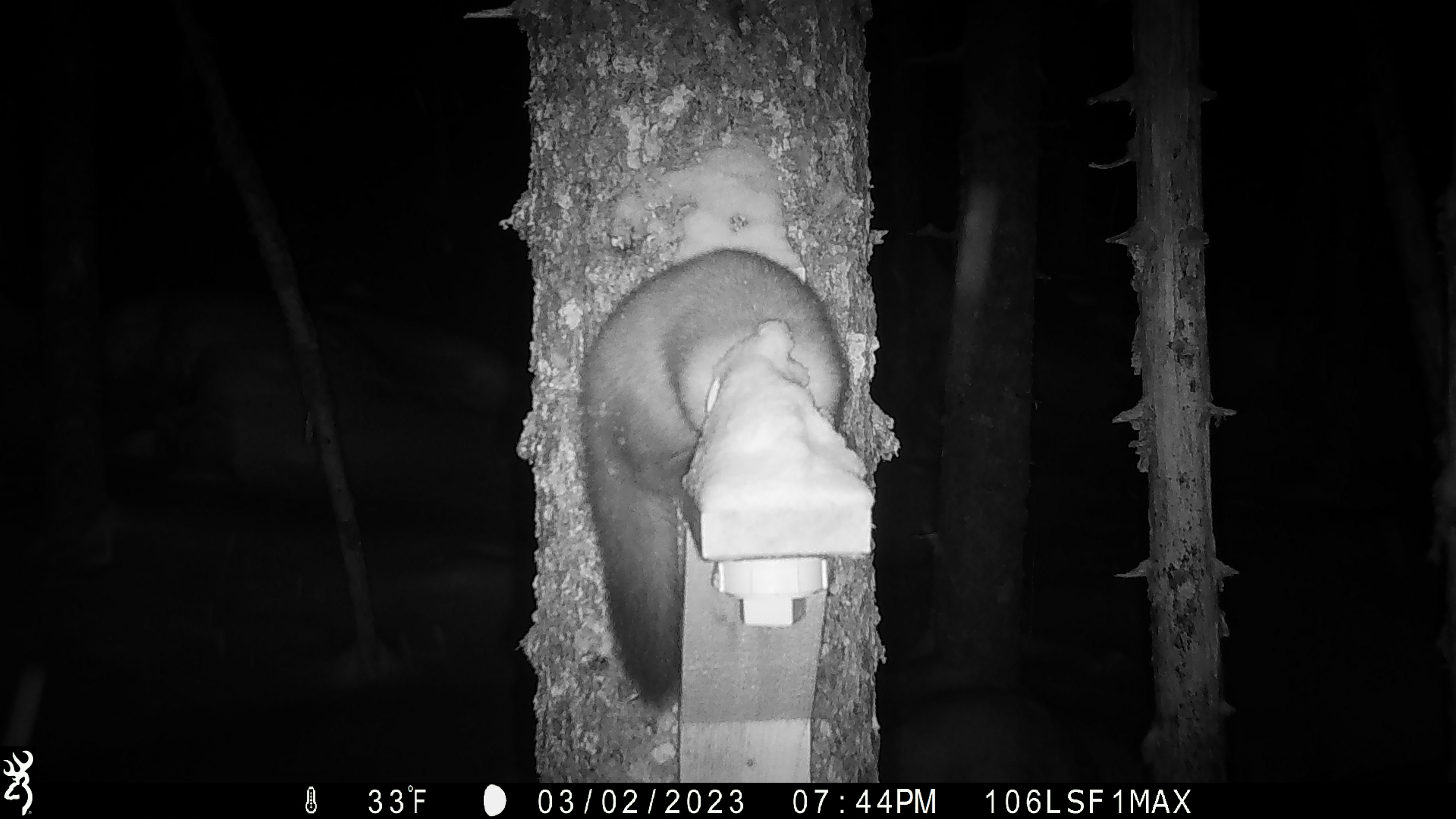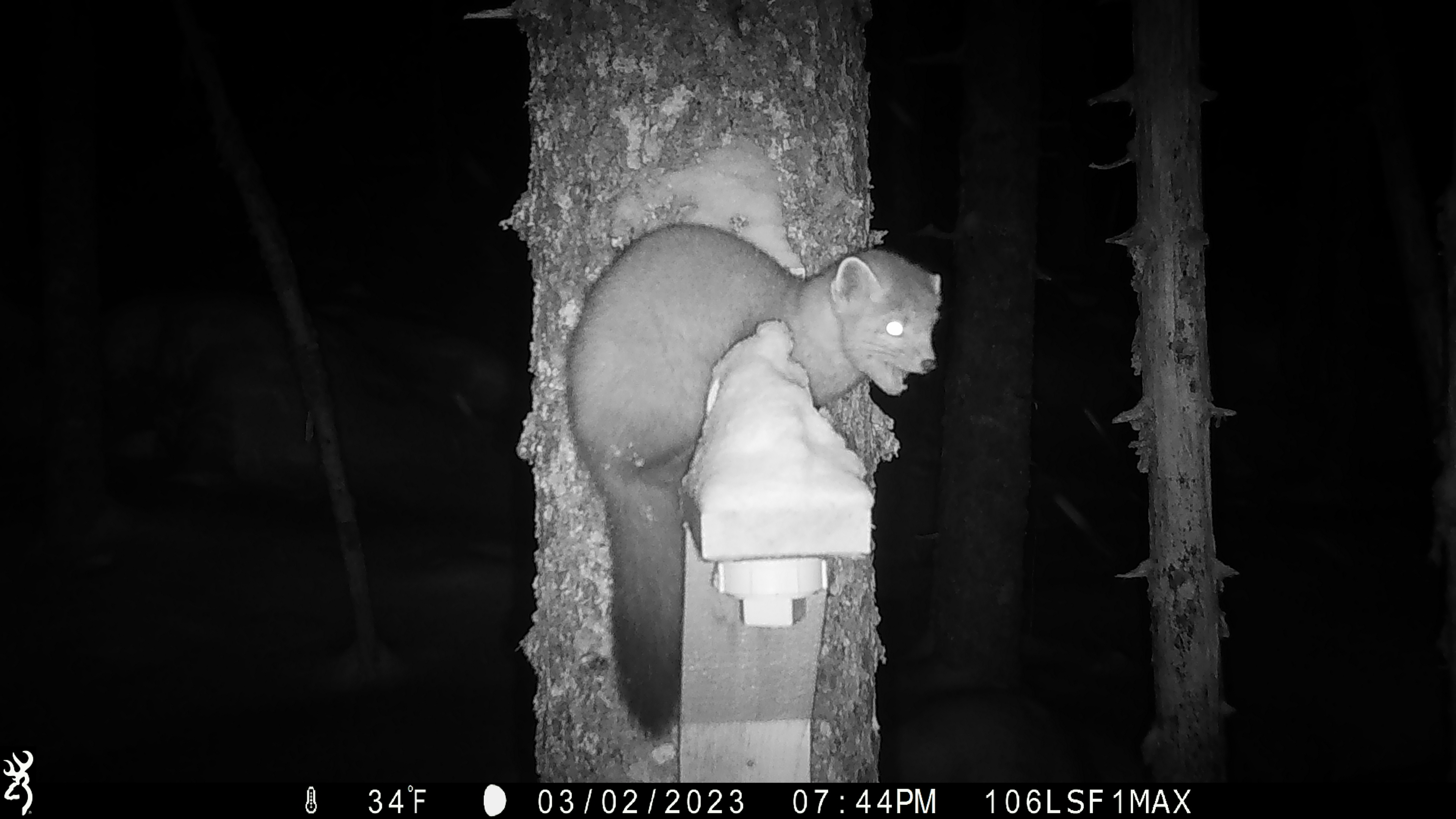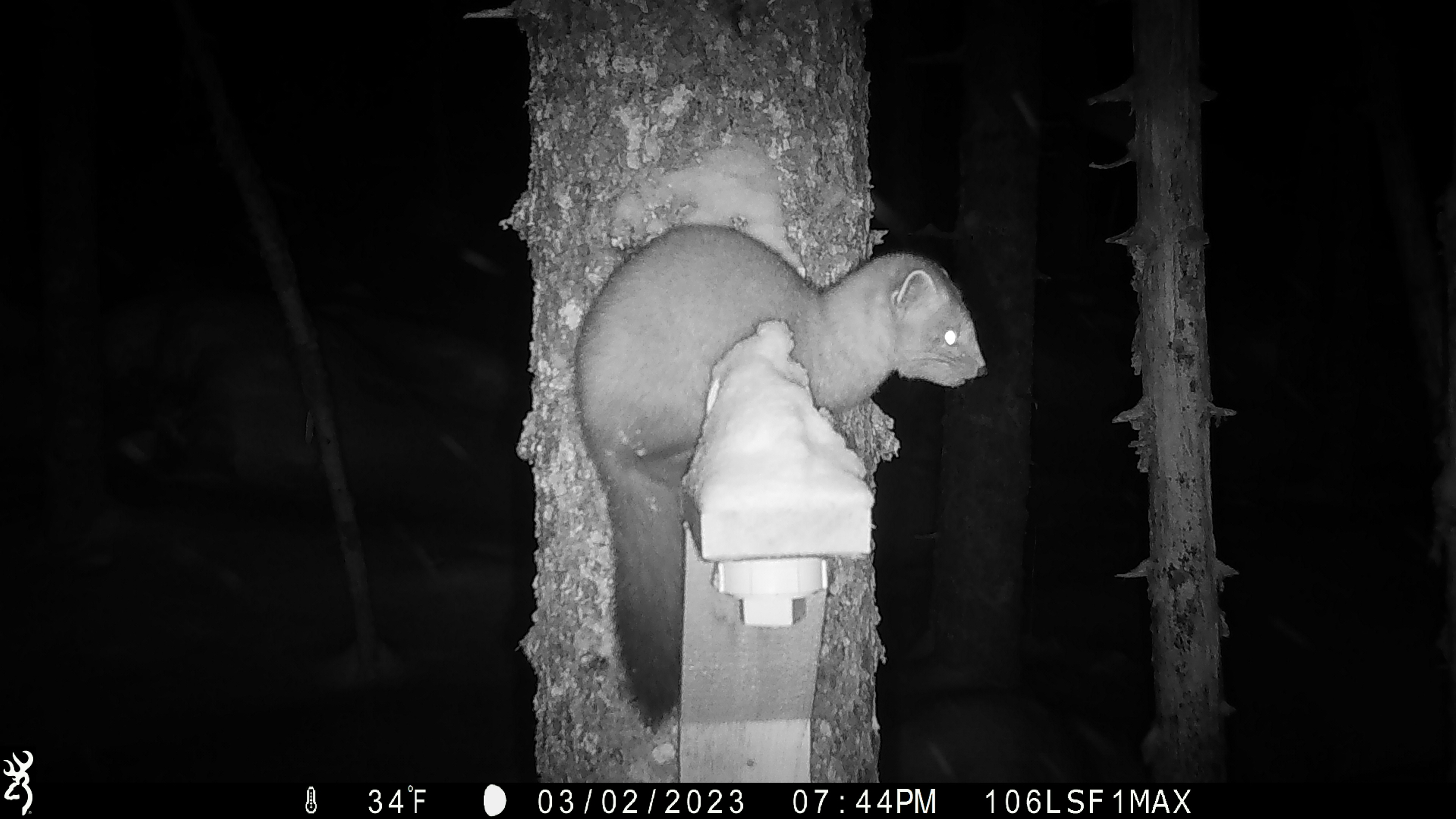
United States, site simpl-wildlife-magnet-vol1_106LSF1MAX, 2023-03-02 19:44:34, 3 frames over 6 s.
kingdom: Animalia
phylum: Chordata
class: Mammalia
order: Carnivora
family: Mustelidae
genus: Martes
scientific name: Martes americana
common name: american marten